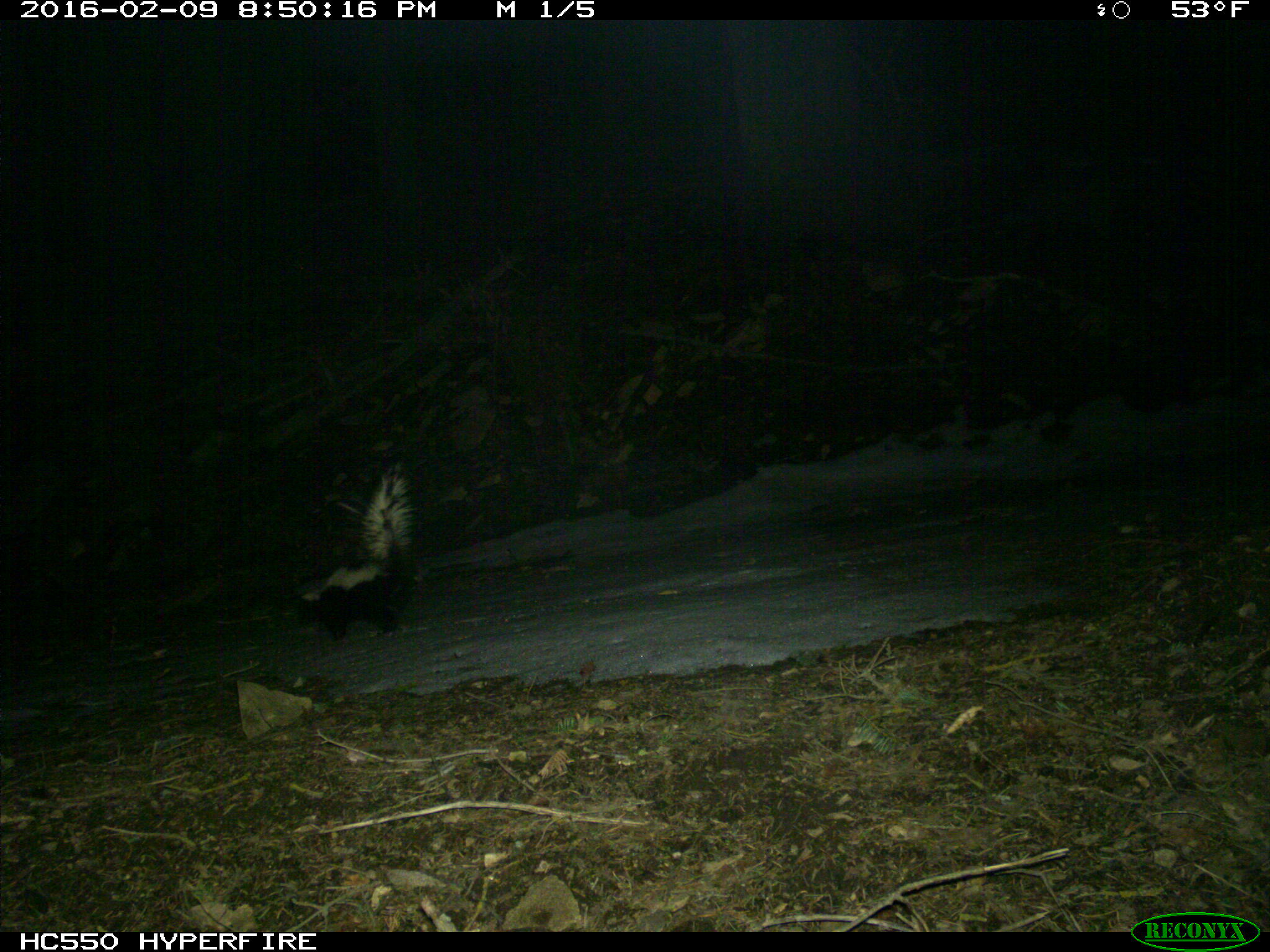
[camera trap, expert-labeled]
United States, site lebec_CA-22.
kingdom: Animalia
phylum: Chordata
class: Mammalia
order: Carnivora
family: Mephitidae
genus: Mephitis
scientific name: Mephitis mephitis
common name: striped skunk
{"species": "Mephitis mephitis (striped skunk)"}